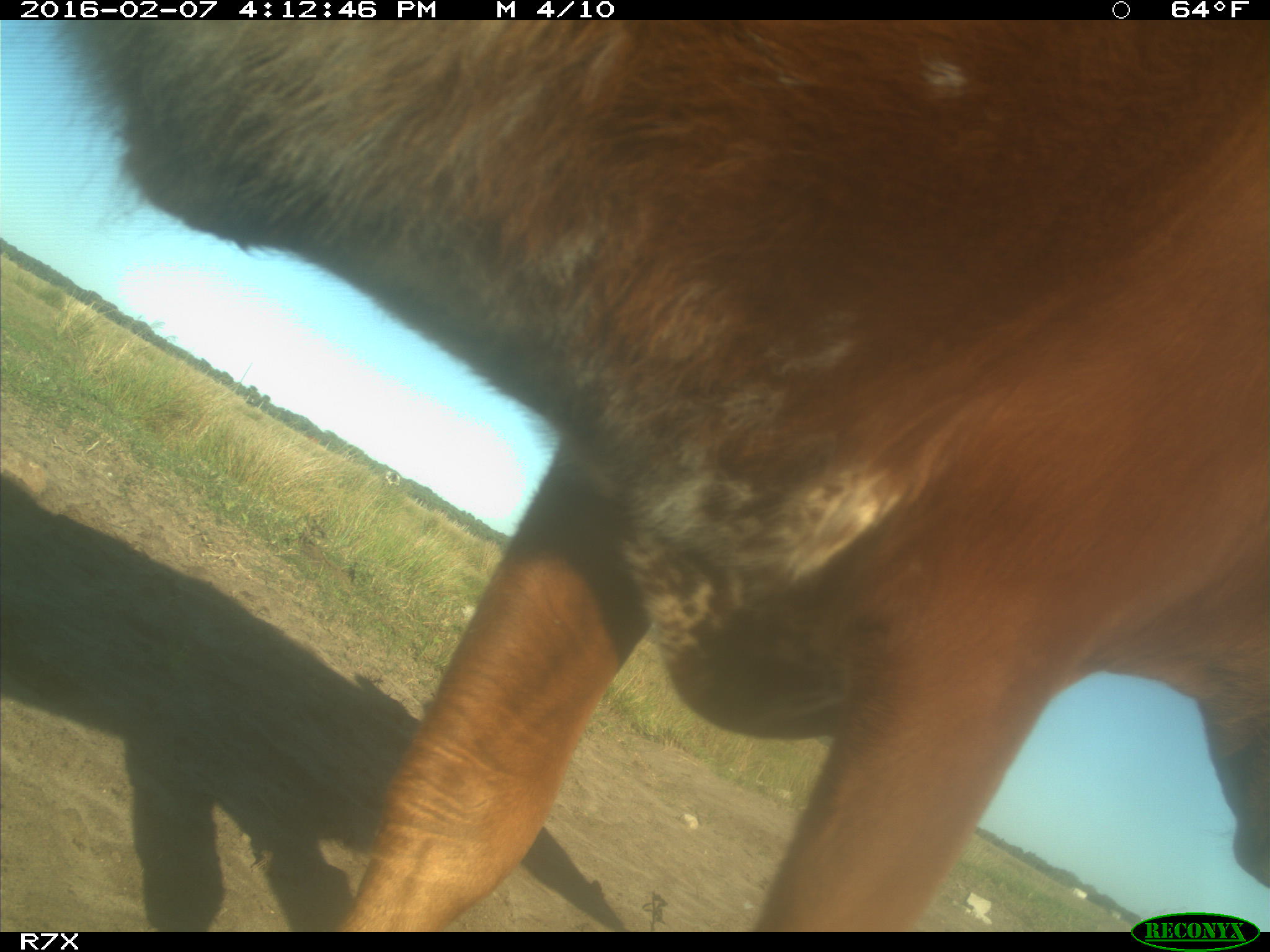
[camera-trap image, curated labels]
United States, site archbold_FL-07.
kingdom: Animalia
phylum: Chordata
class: Mammalia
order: Artiodactyla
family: Bovidae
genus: Bos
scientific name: Bos taurus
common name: domestic cow